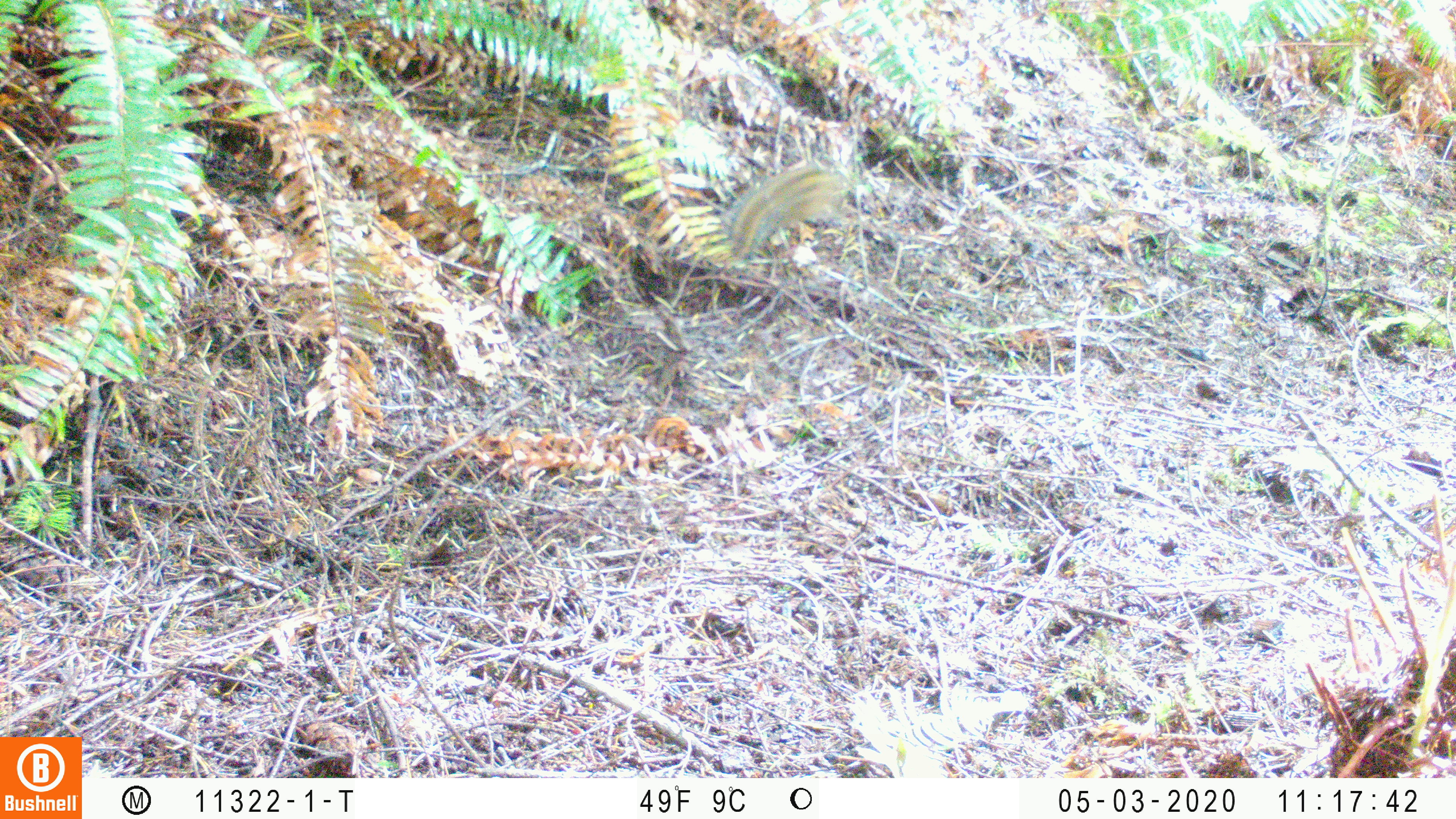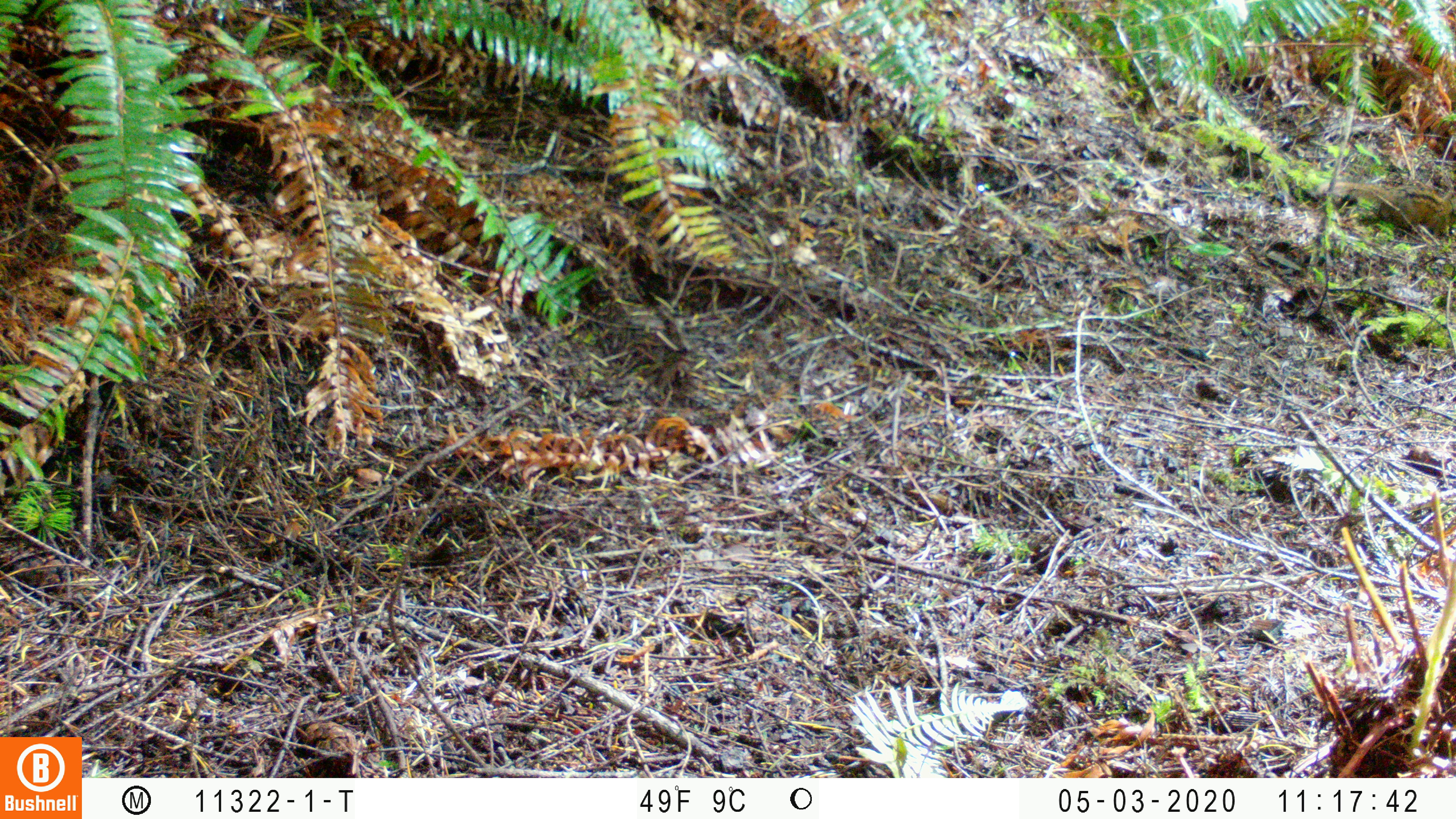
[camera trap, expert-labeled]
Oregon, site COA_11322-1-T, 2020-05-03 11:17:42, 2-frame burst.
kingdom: Animalia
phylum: Chordata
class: Mammalia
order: Rodentia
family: Sciuridae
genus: Neotamias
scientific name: Neotamias townsendii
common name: townsend's chipmunk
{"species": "townsend's chipmunk (Neotamias townsendii)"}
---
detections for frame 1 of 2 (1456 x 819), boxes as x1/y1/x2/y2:
townsend's chipmunk: 717/152/851/265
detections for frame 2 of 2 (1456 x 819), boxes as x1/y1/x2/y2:
townsend's chipmunk: 1321/174/1447/237